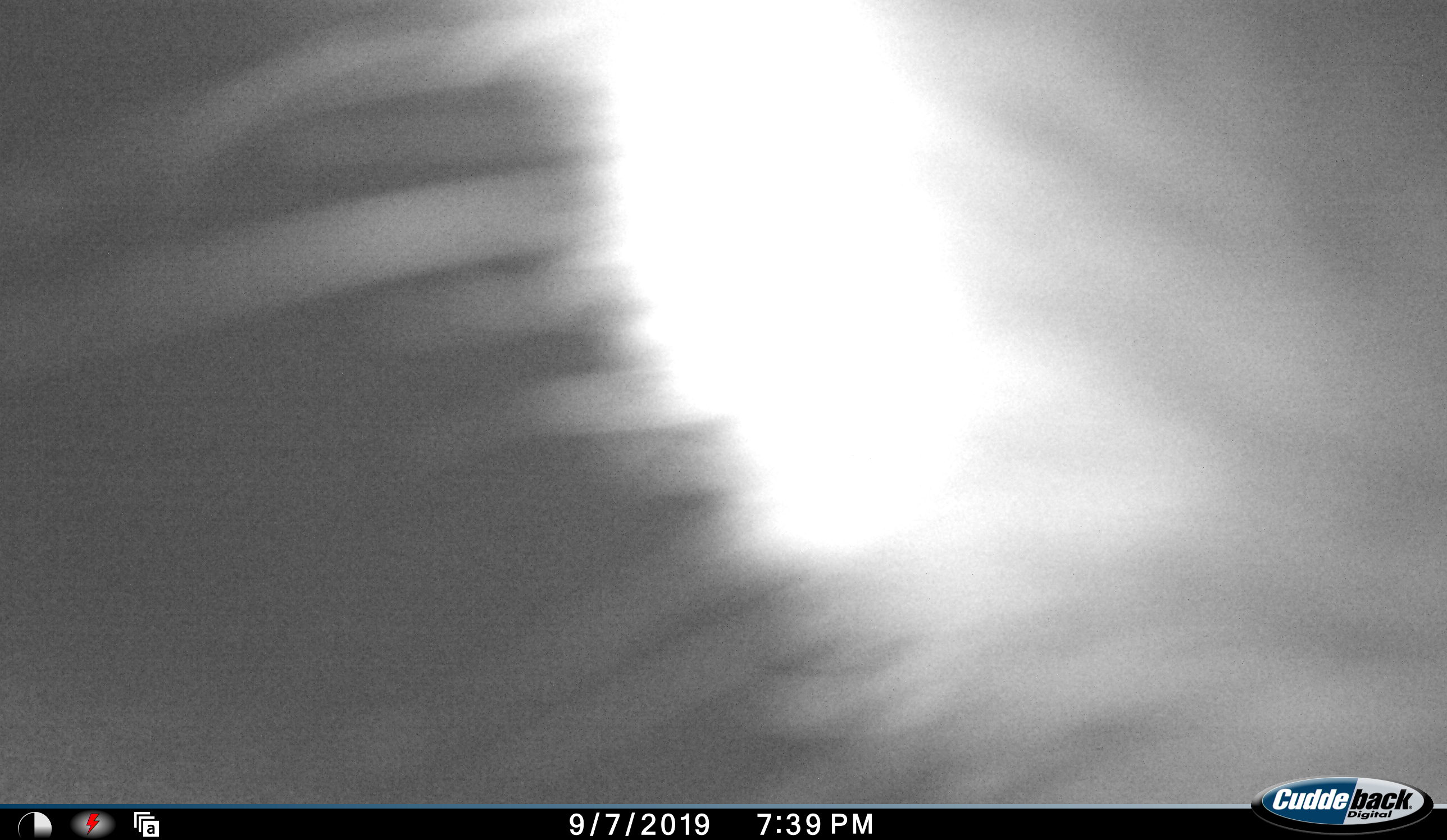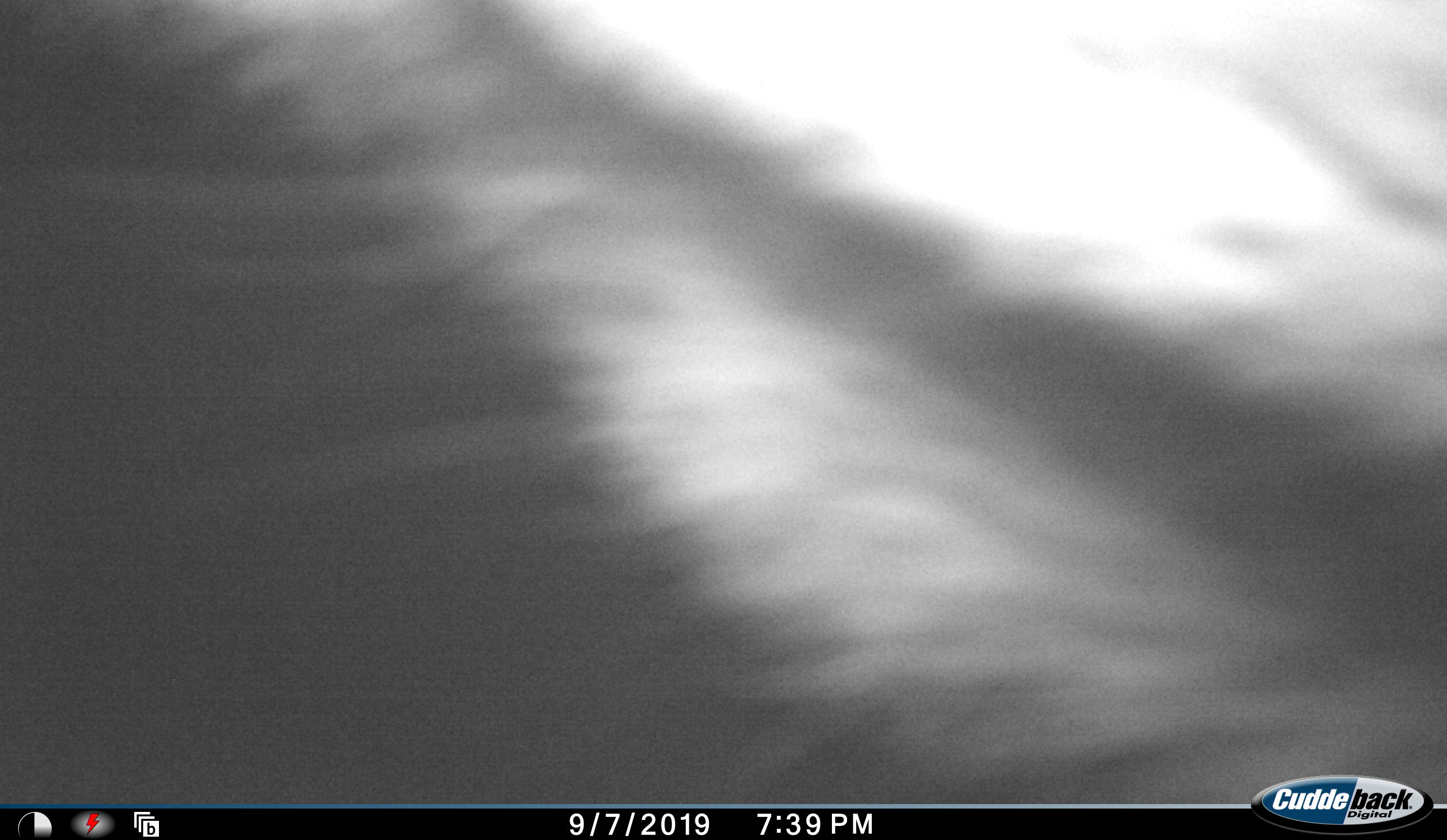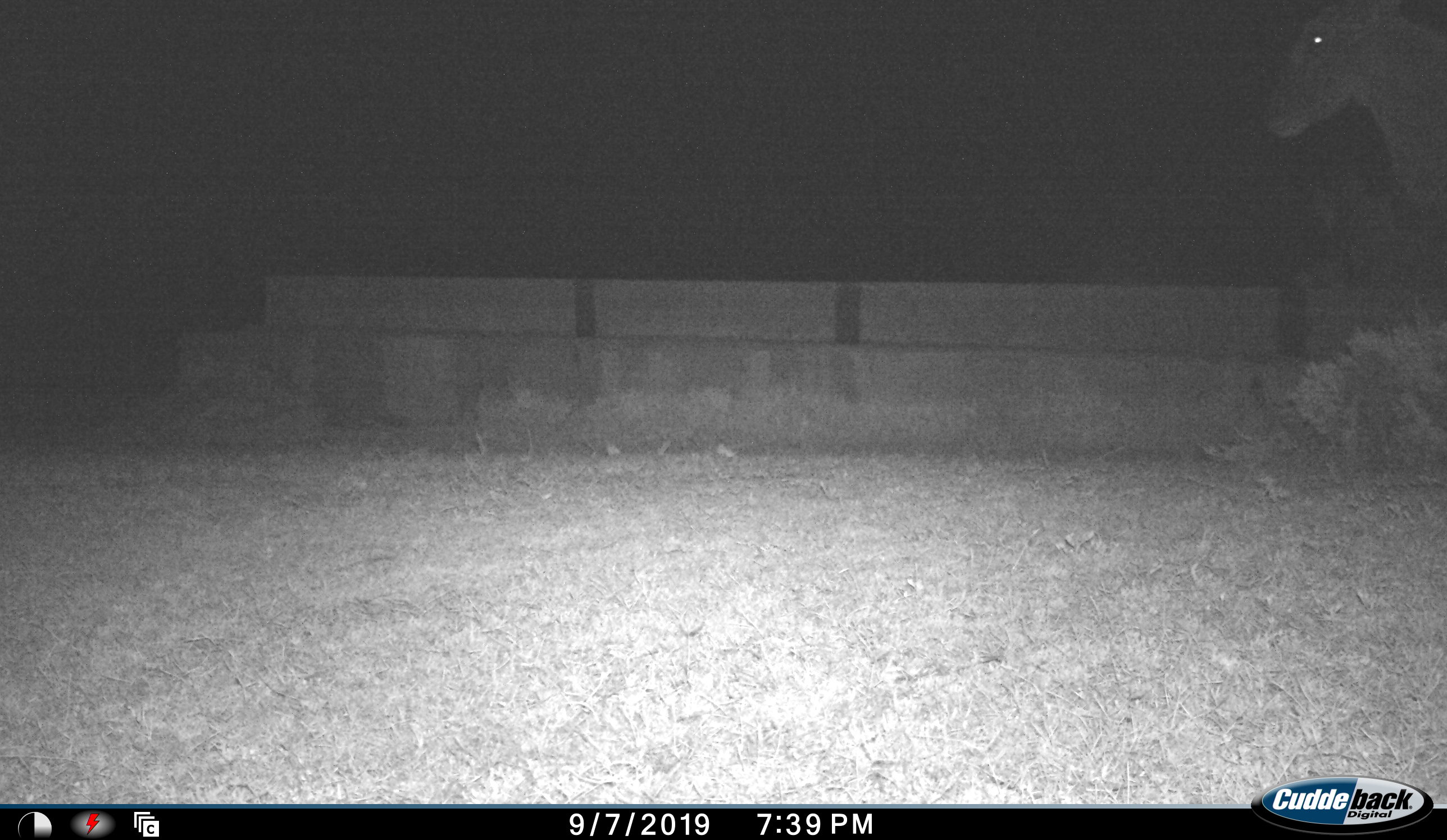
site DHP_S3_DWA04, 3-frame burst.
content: unidentified animal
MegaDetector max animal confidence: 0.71